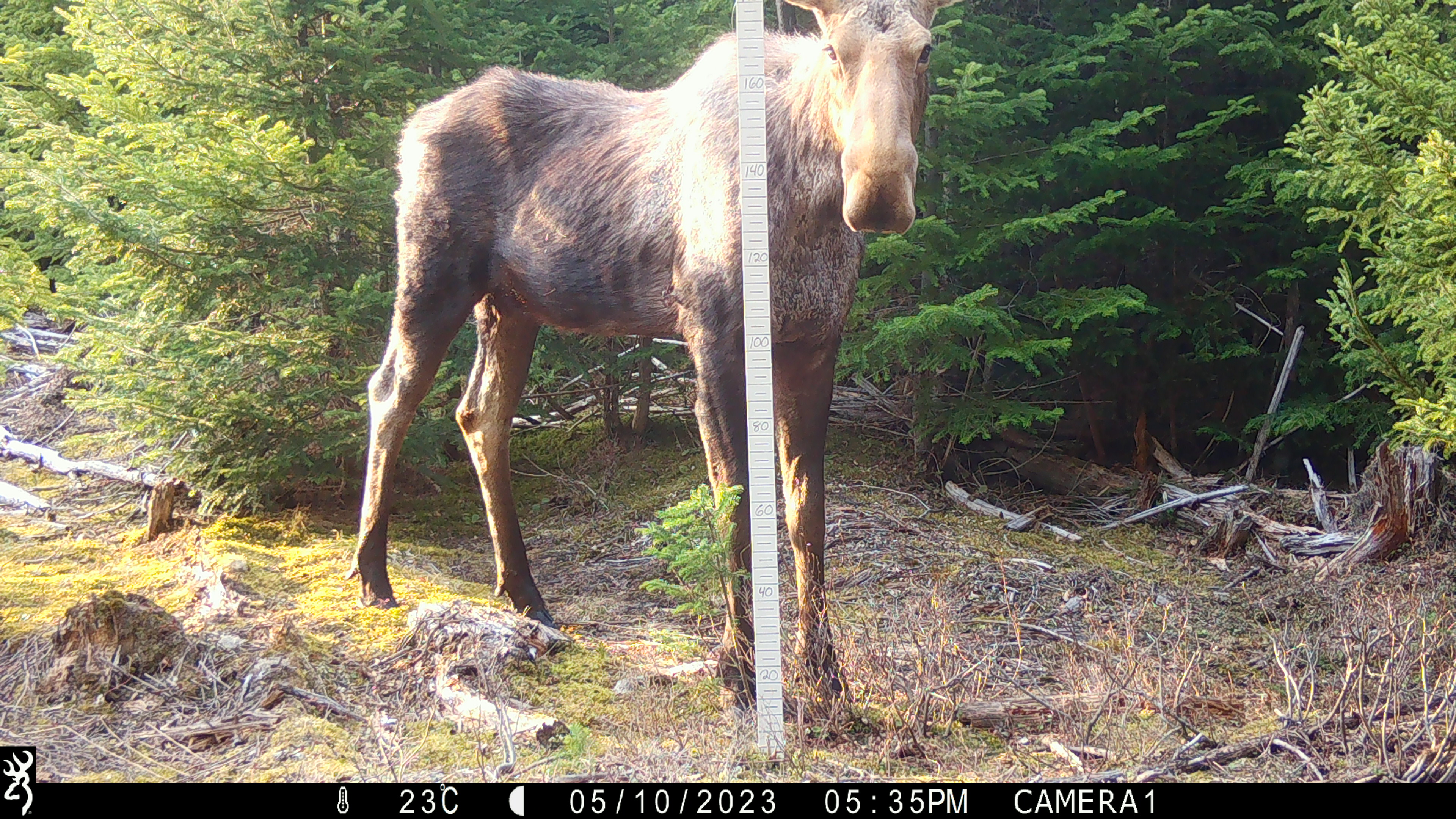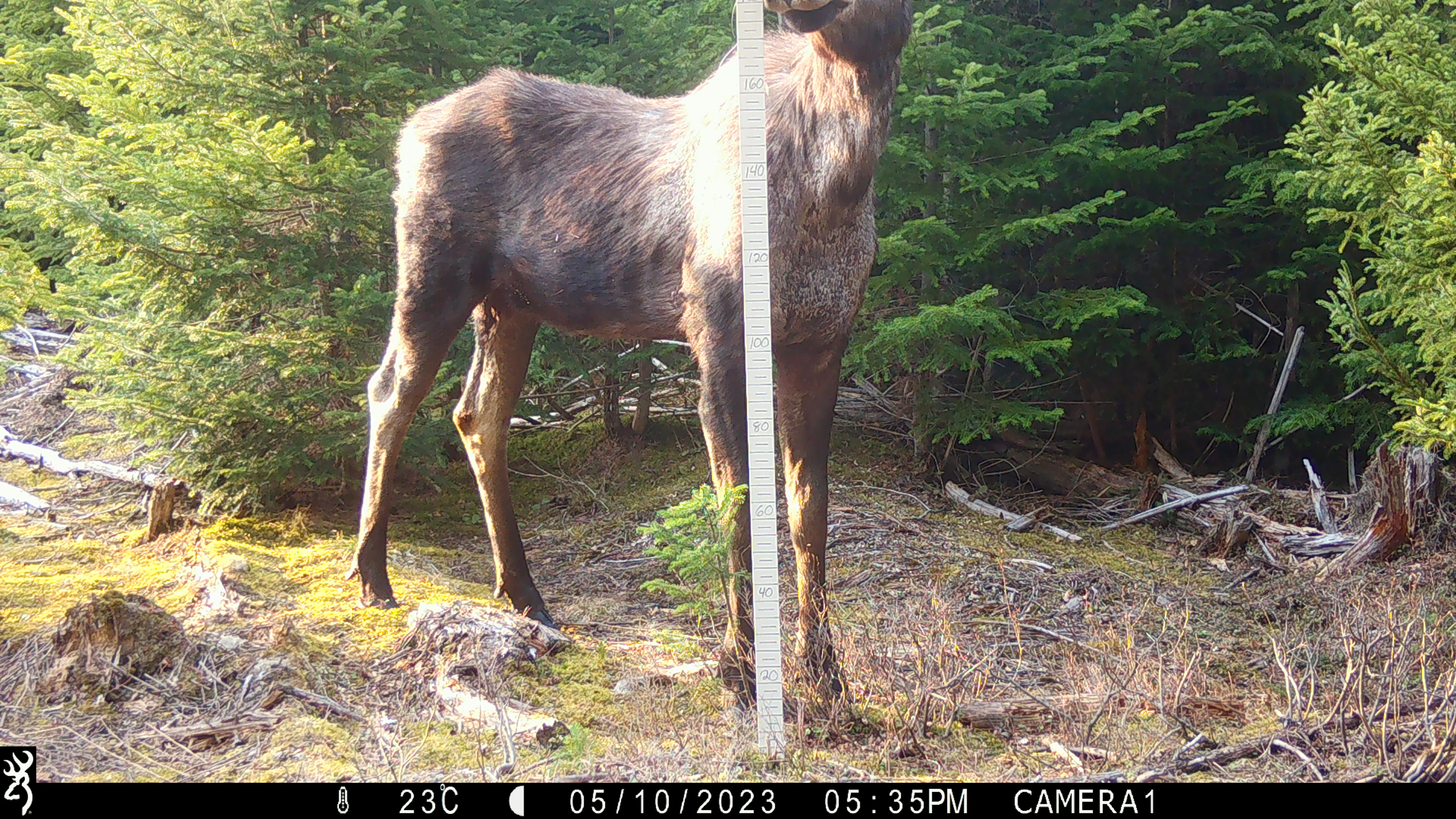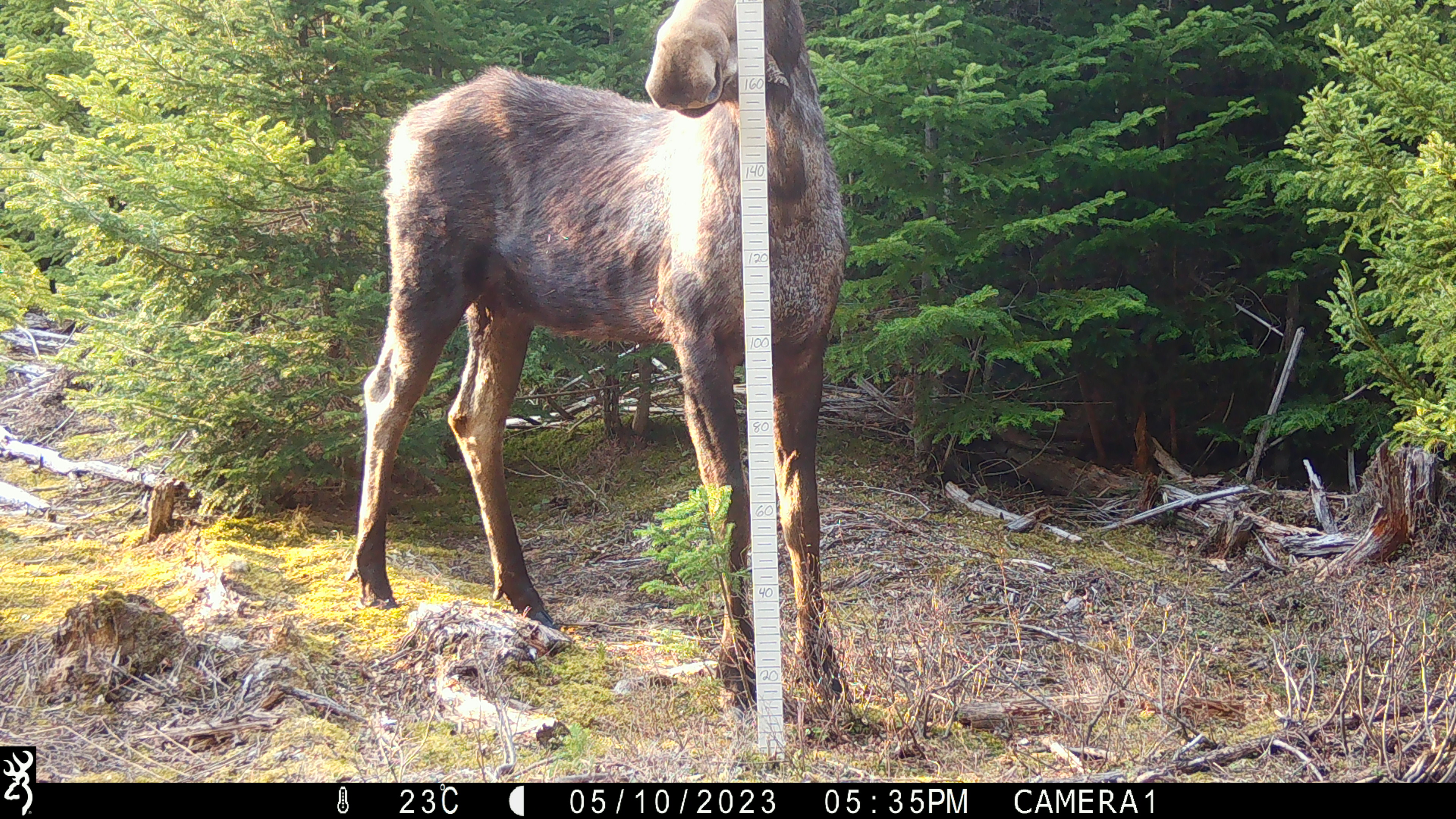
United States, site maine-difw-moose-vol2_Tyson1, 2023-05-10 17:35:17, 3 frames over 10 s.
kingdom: Animalia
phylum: Chordata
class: Mammalia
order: Artiodactyla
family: Cervidae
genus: Alces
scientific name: Alces alces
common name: moose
Moose (Alces alces).